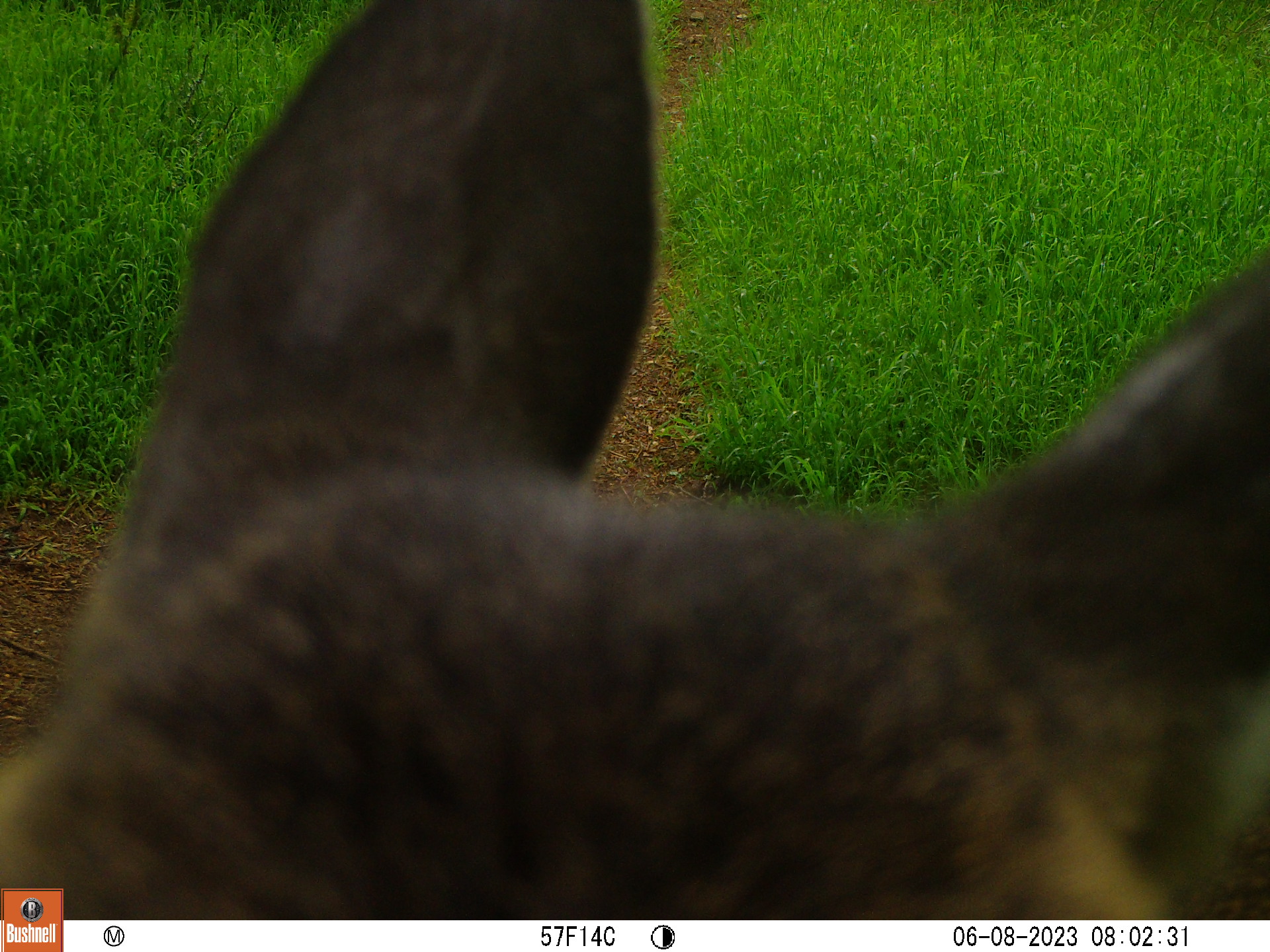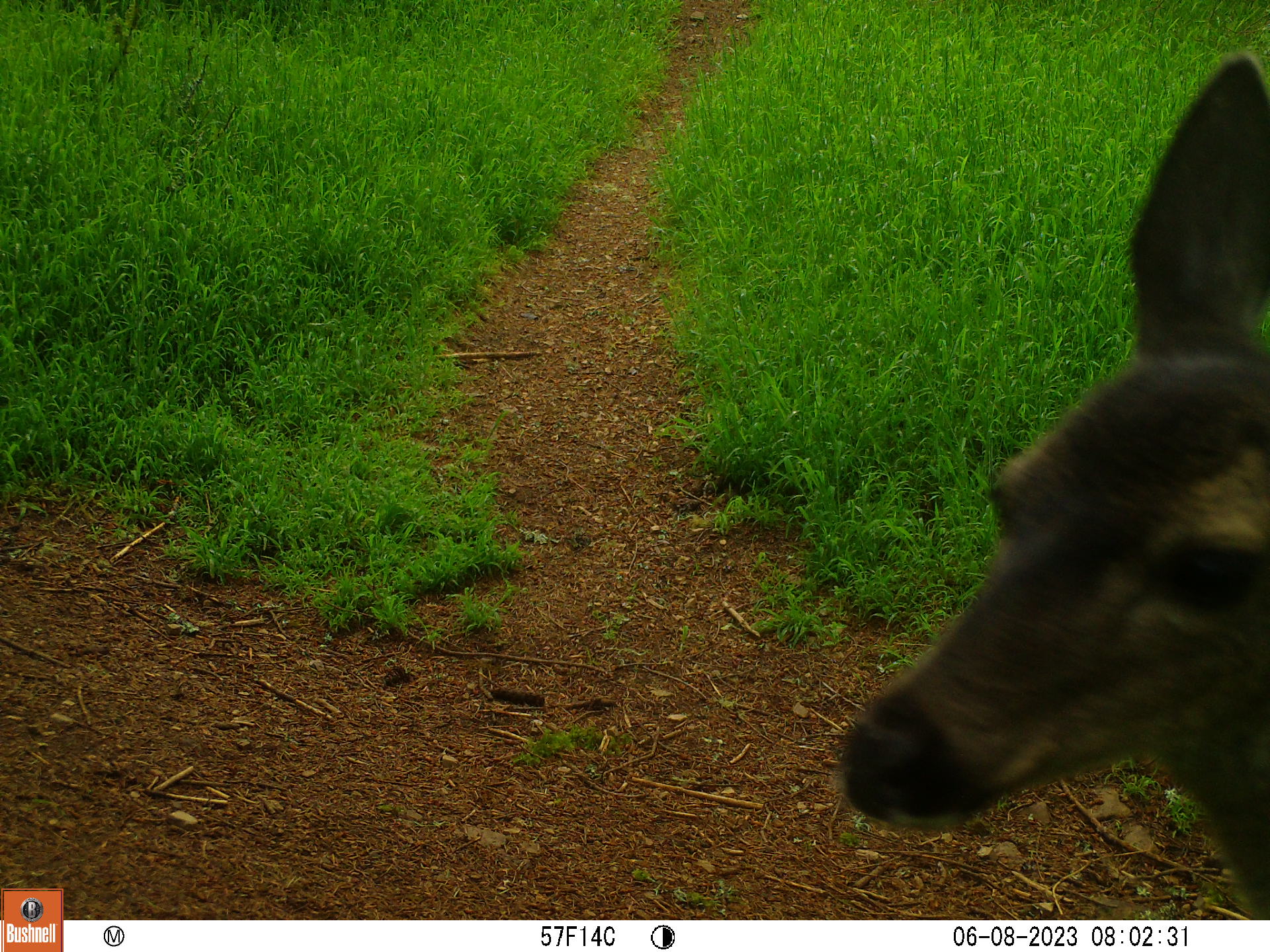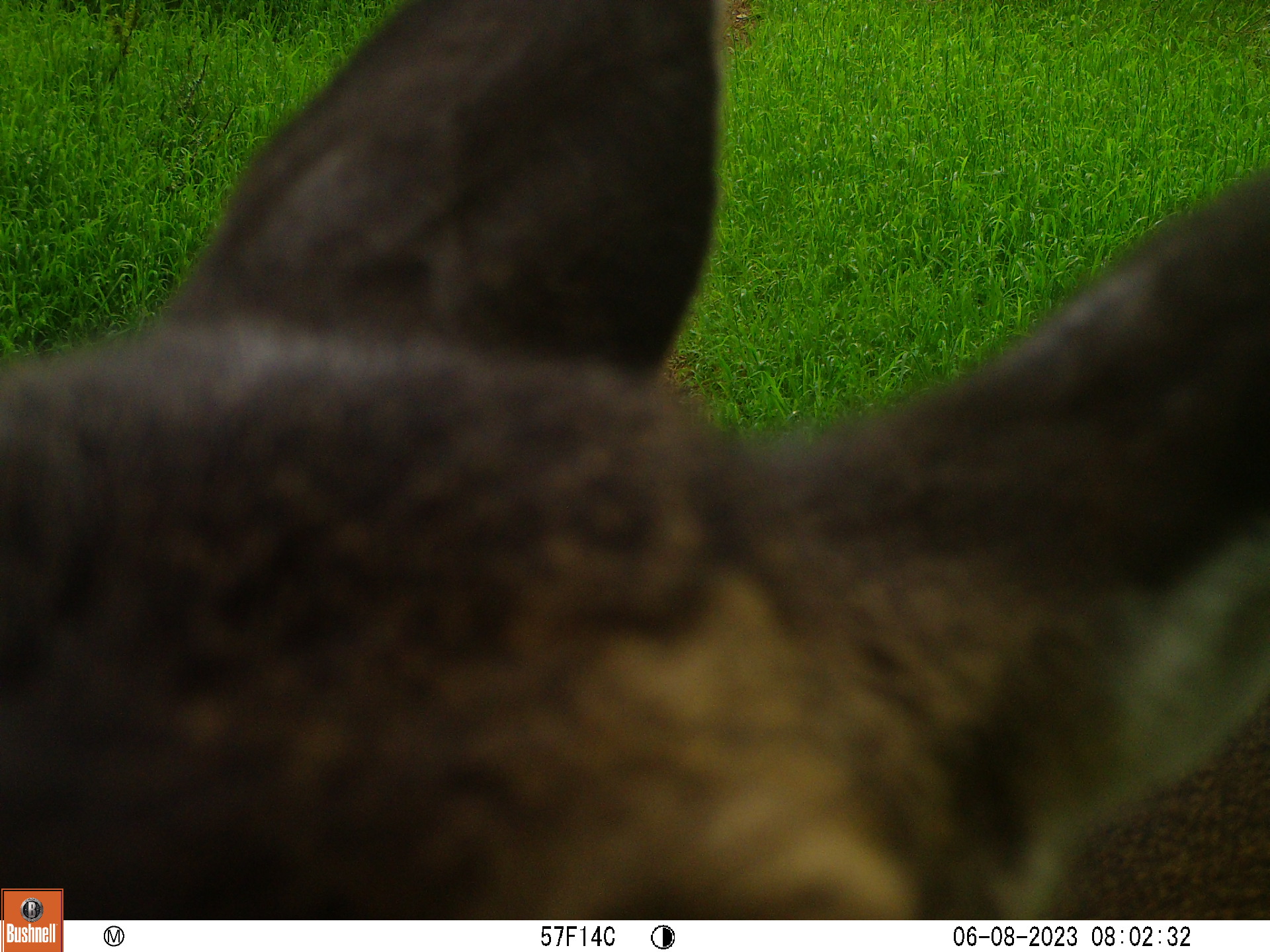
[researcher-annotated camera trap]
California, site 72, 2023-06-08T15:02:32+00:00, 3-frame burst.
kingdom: Animalia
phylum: Chordata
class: Mammalia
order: Artiodactyla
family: Cervidae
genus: Odocoileus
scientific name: Odocoileus hemionus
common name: mule deer